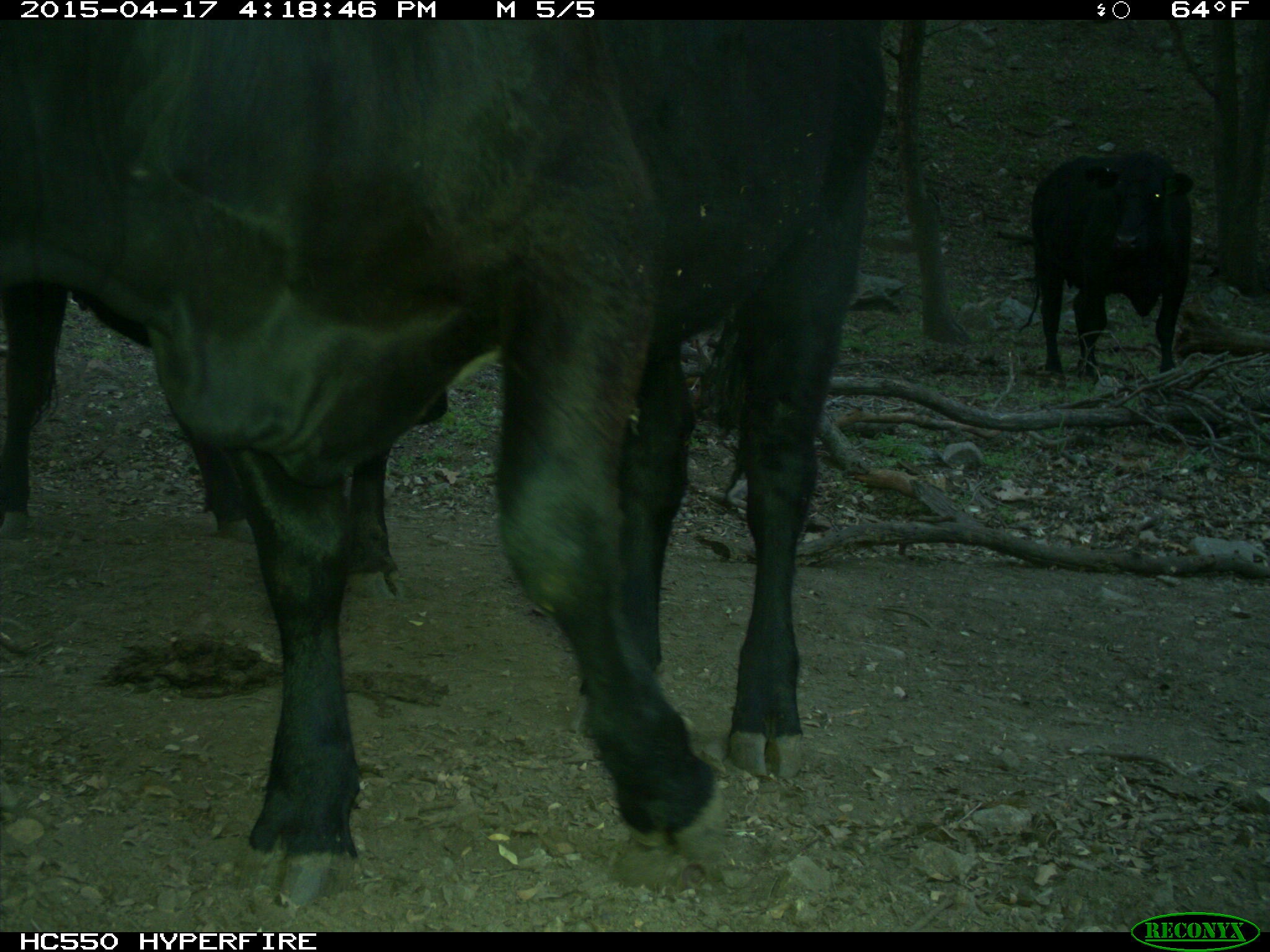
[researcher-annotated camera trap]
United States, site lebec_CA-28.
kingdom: Animalia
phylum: Chordata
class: Mammalia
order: Artiodactyla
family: Bovidae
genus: Bos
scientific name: Bos taurus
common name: domestic cow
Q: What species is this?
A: Bos taurus (domestic cow).